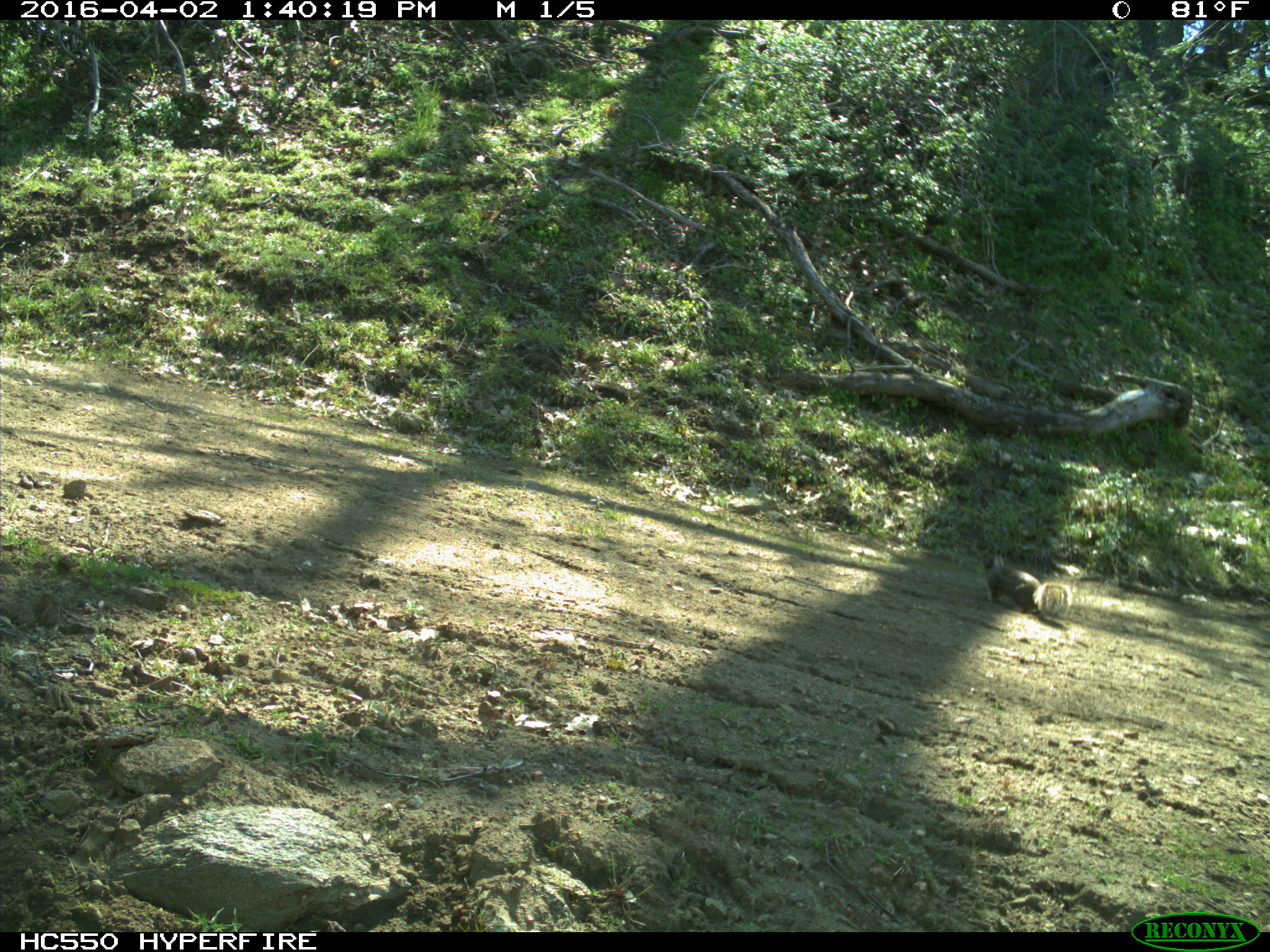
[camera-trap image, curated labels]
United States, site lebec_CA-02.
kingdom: Animalia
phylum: Chordata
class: Mammalia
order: Rodentia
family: Sciuridae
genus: Otospermophilus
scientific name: Otospermophilus beecheyi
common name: california ground squirrel